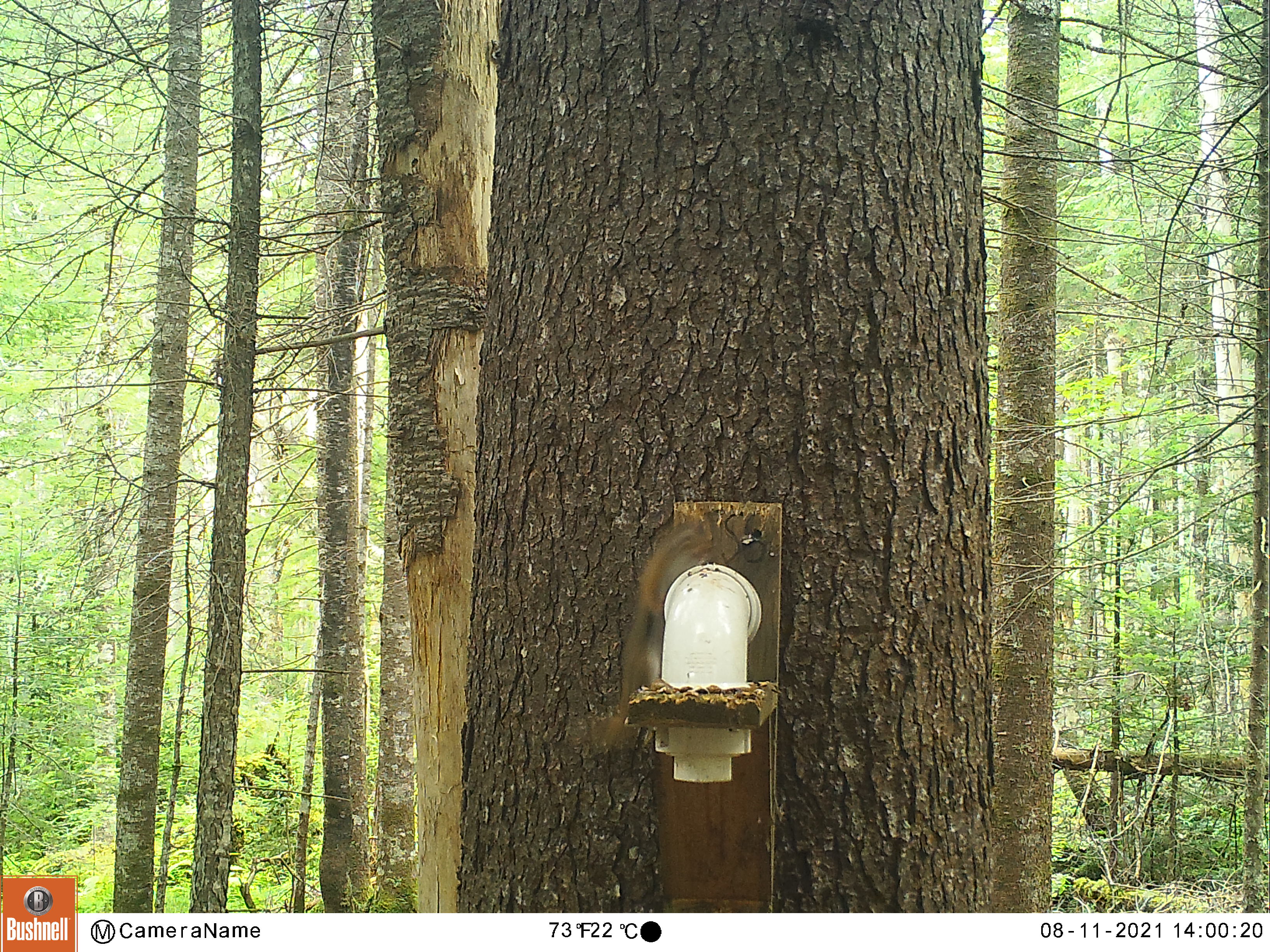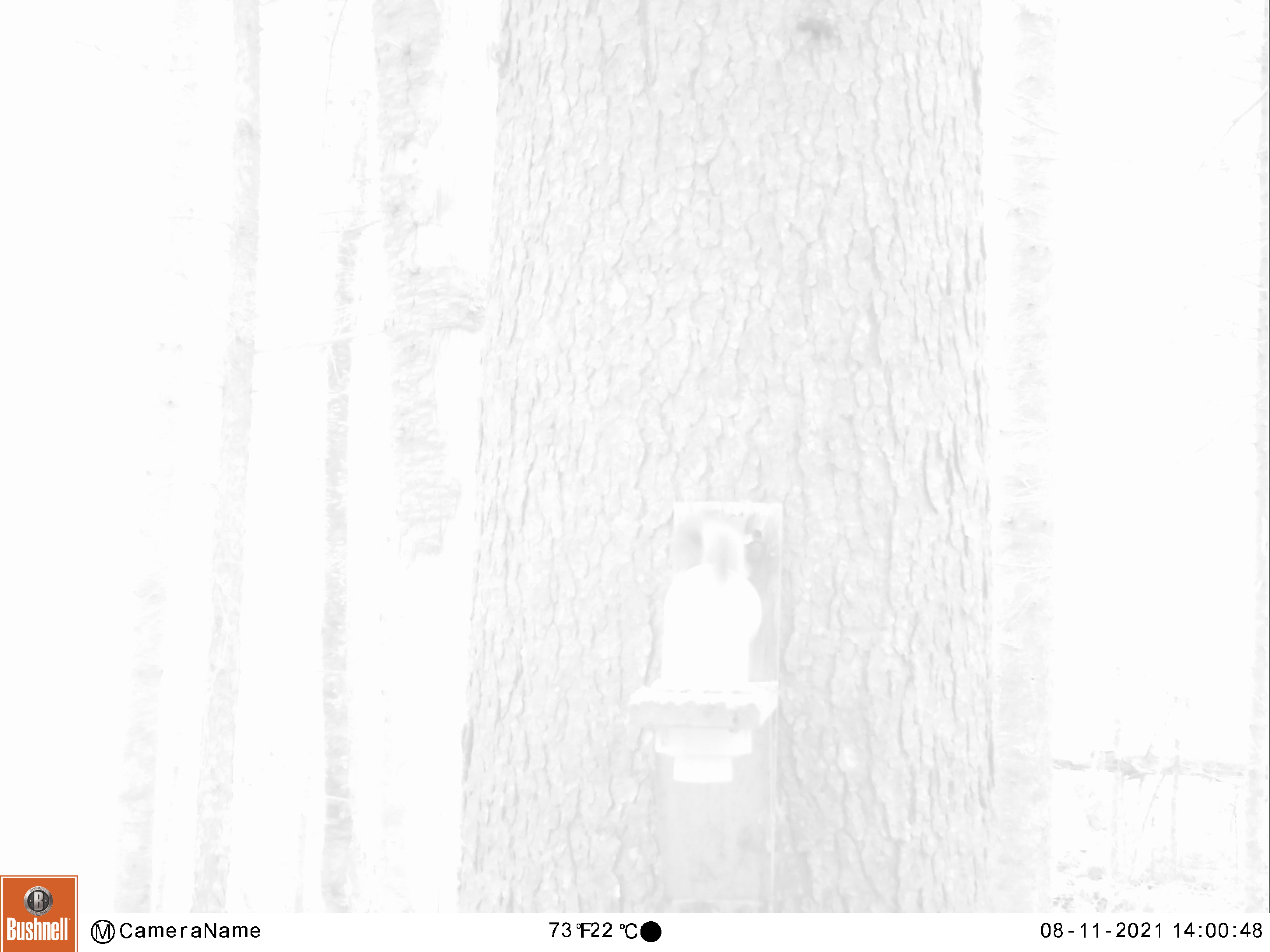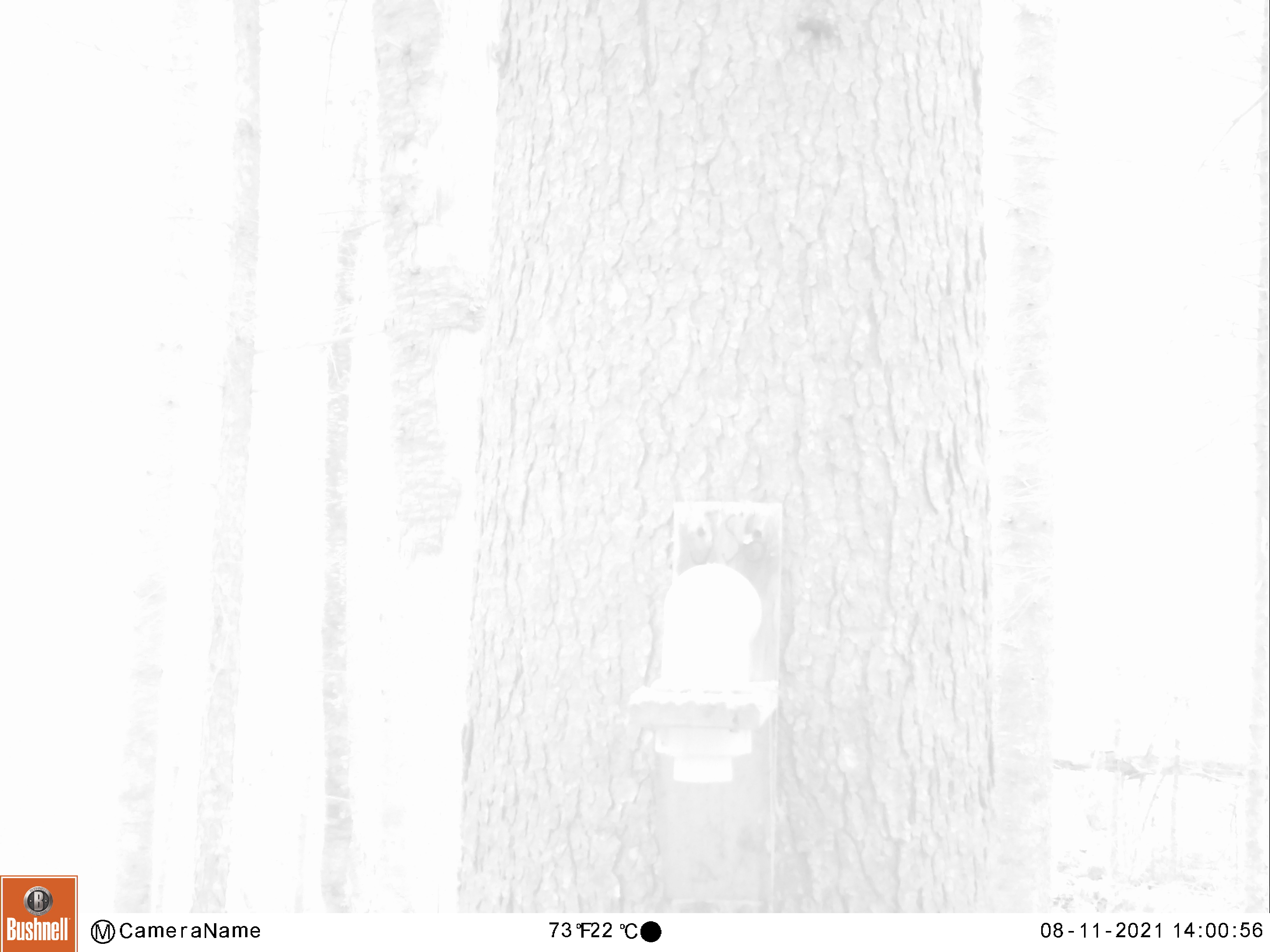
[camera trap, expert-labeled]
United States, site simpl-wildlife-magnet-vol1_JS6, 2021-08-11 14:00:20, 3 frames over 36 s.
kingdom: Animalia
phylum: Chordata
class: Mammalia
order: Rodentia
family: Sciuridae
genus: Tamiasciurus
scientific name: Tamiasciurus hudsonicus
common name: red squirrel